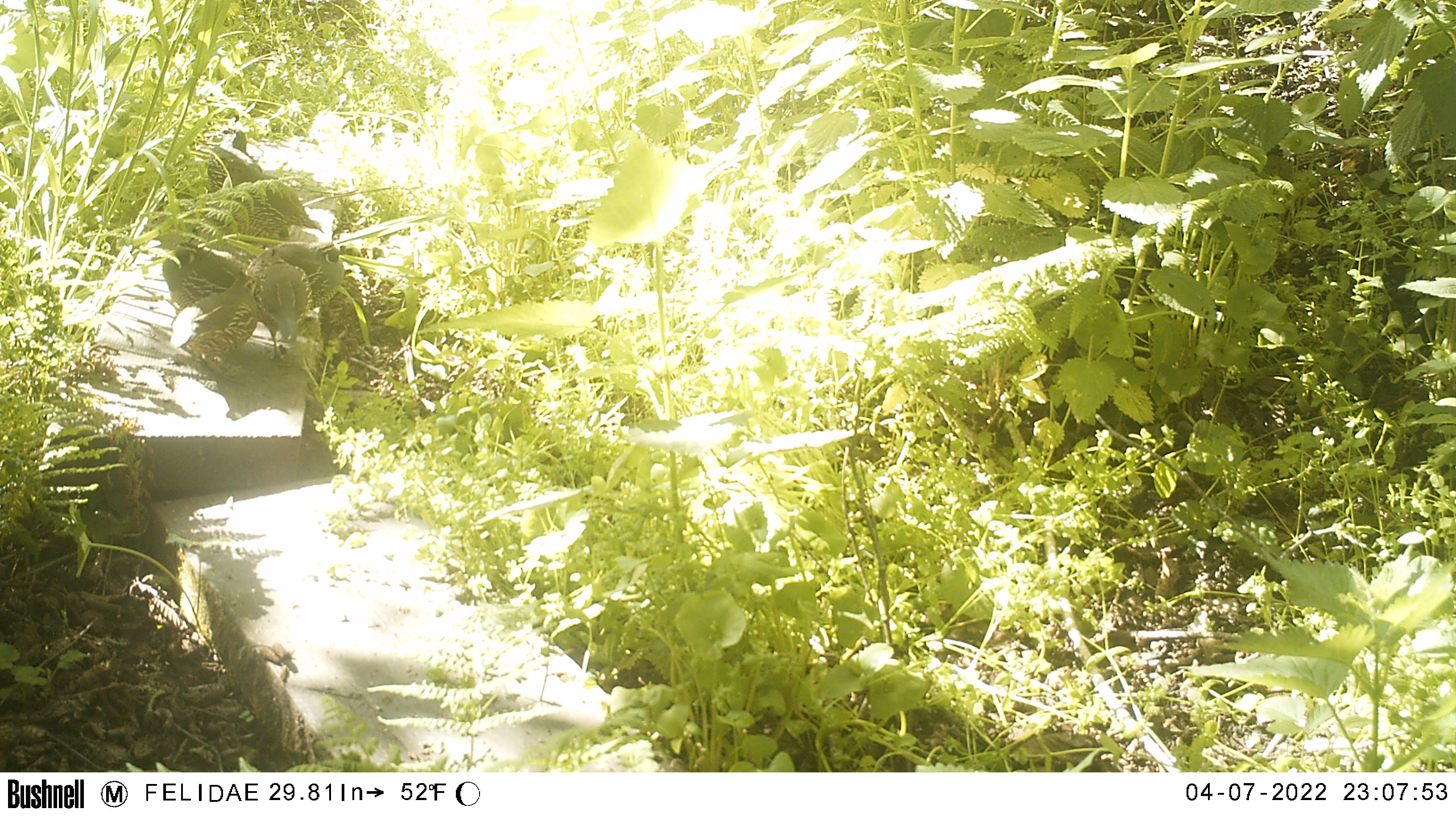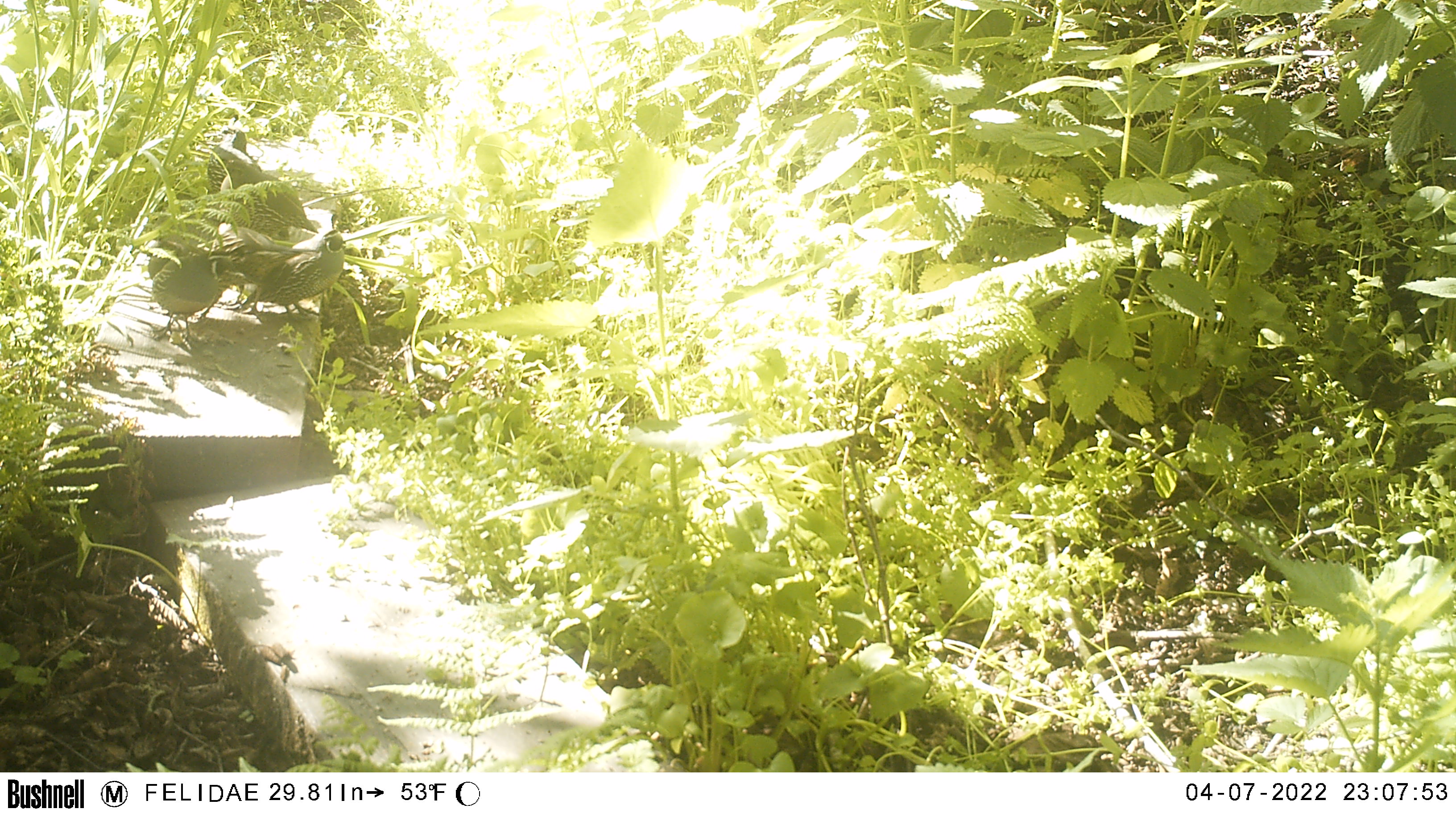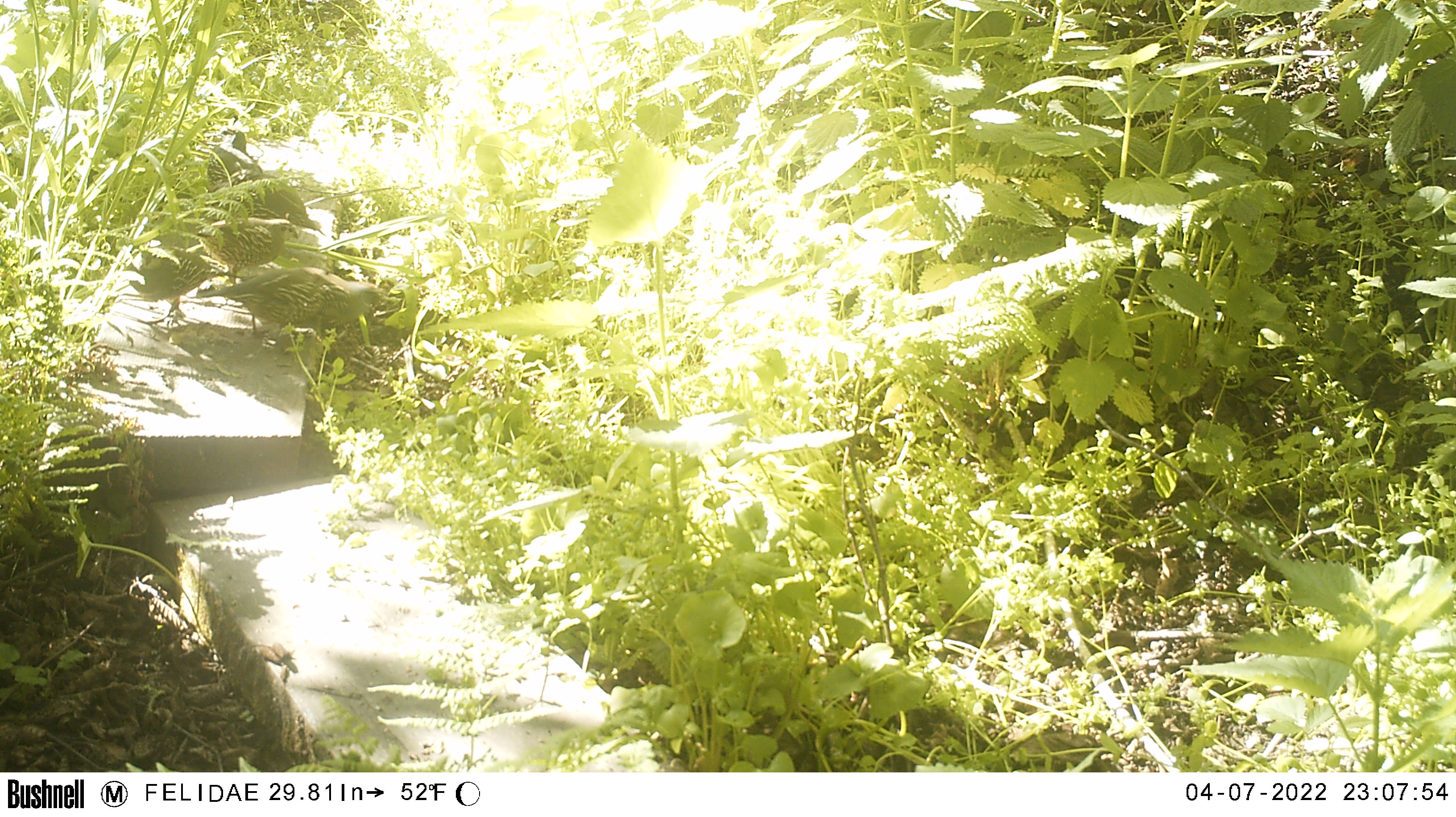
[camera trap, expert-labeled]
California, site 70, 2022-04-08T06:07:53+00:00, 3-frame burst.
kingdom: Animalia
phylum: Chordata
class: Aves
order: Galliformes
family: Odontophoridae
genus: Callipepla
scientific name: Callipepla californica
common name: california quail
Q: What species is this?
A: California quail (Callipepla californica).